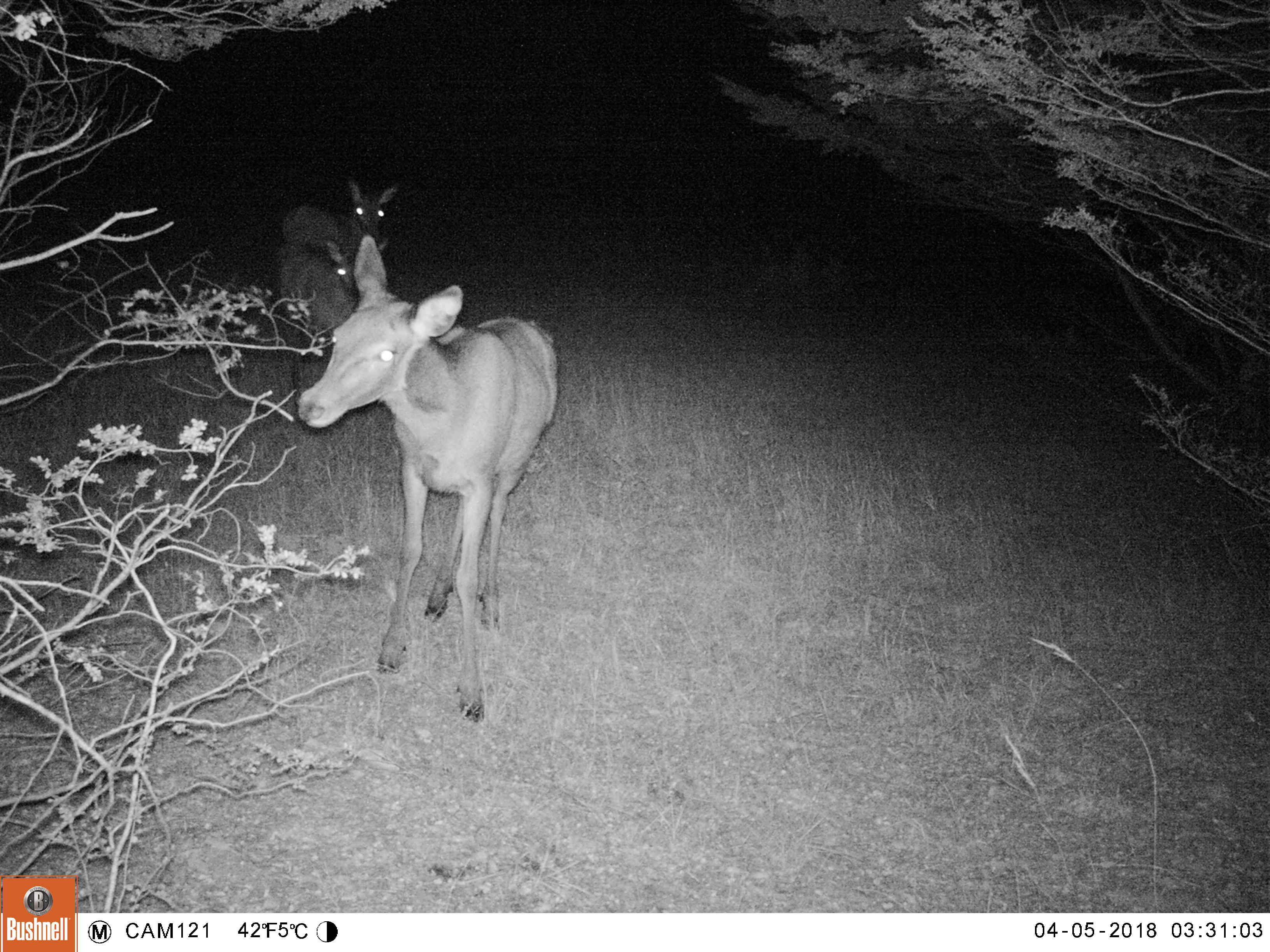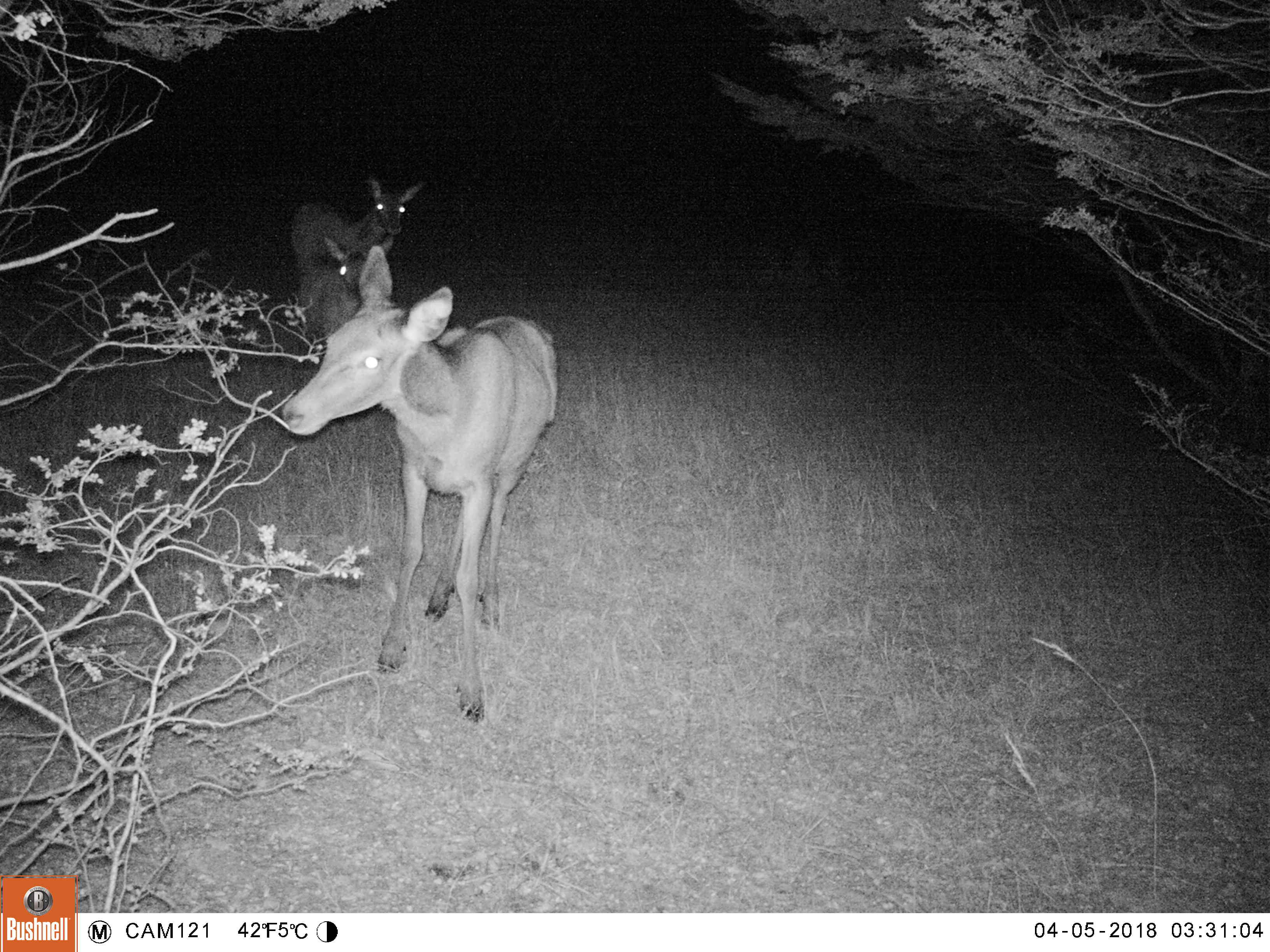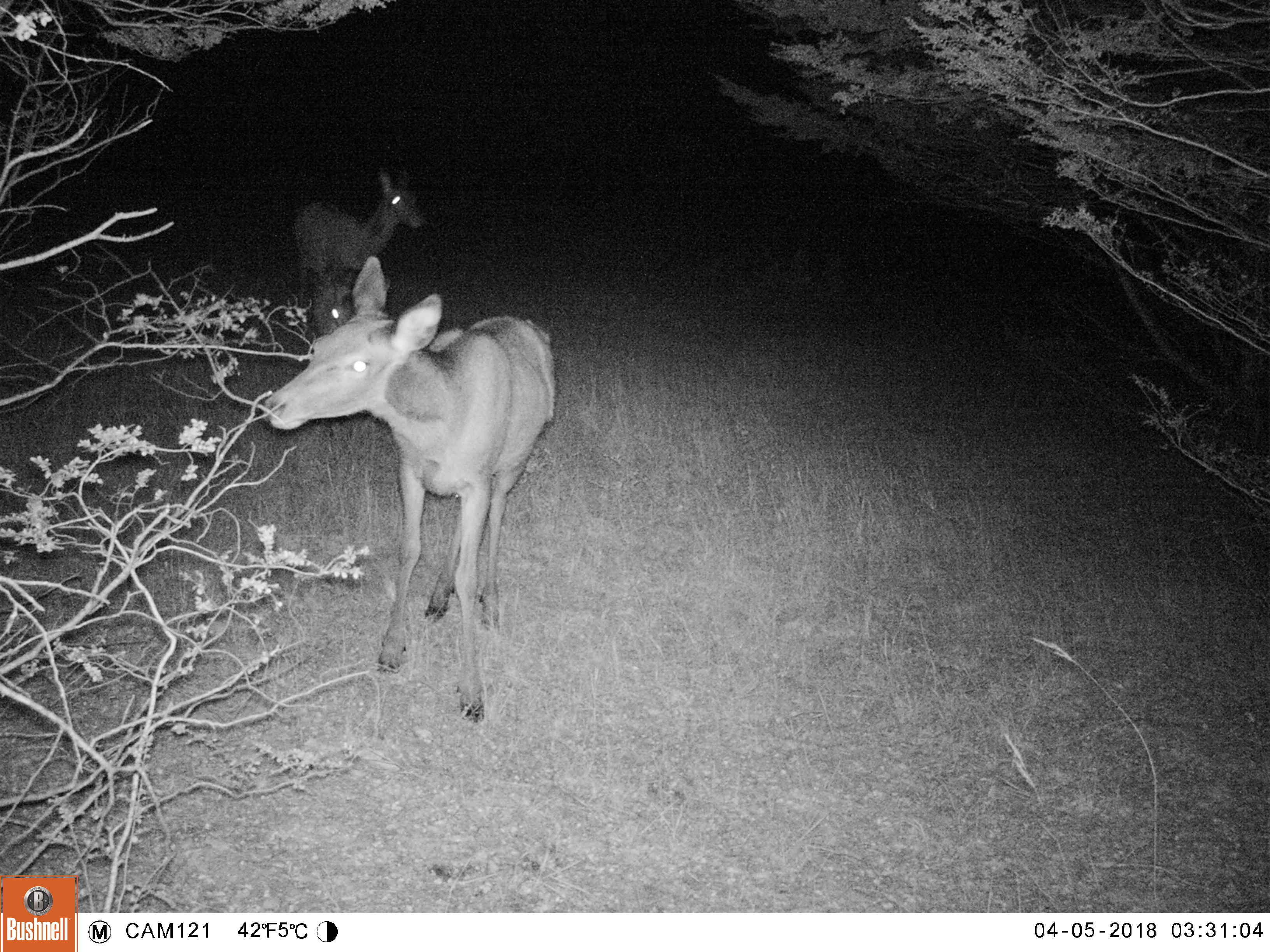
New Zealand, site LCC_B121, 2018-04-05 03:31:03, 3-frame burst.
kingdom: Animalia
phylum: Chordata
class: Mammalia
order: Artiodactyla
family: Cervidae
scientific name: Cervidae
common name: deer